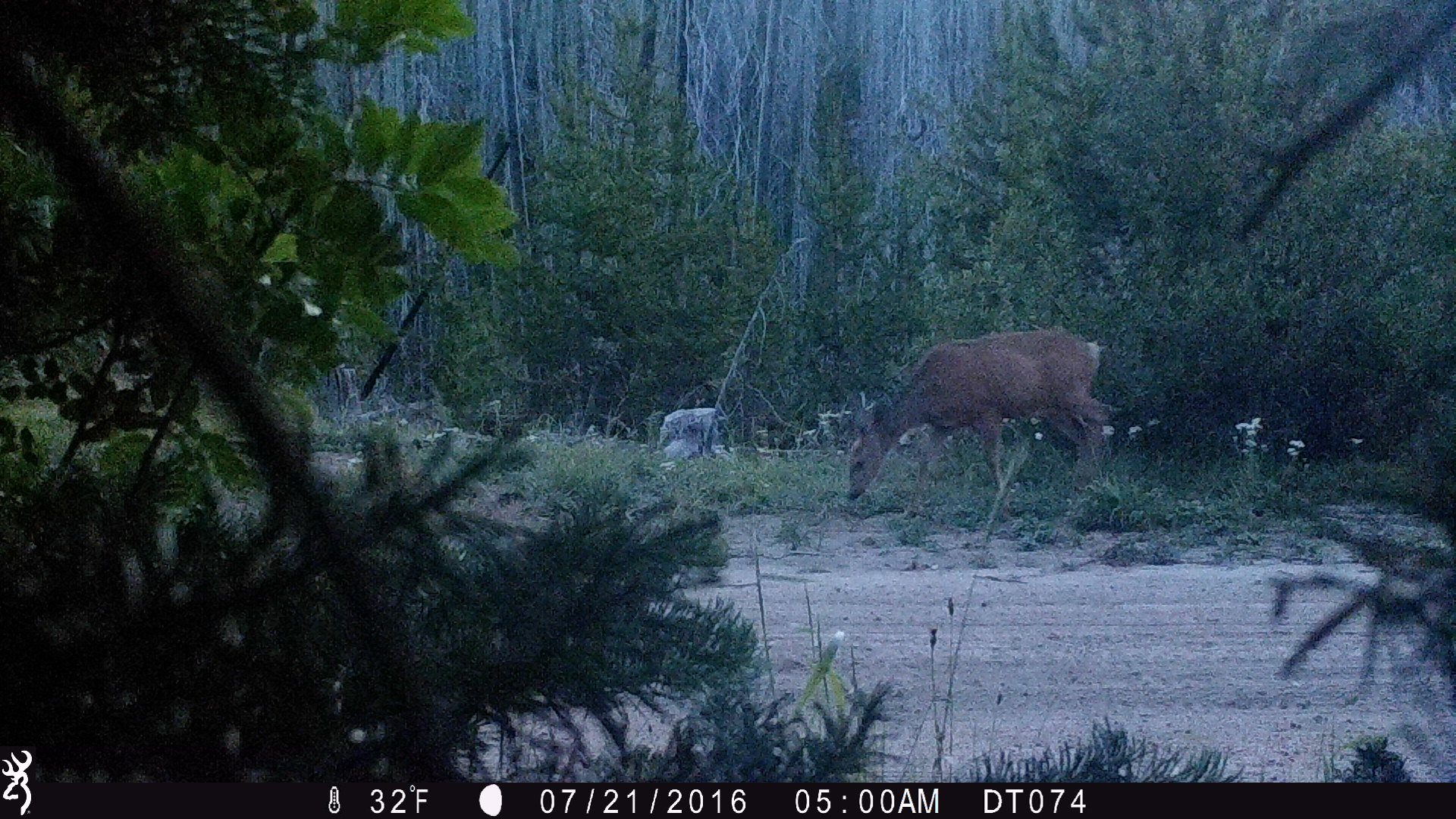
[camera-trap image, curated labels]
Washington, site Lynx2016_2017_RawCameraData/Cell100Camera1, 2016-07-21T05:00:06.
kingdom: Animalia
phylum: Chordata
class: Mammalia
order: Artiodactyla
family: Cervidae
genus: Odocoileus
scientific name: Odocoileus hemionus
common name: mule deer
Odocoileus hemionus (mule deer). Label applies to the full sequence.